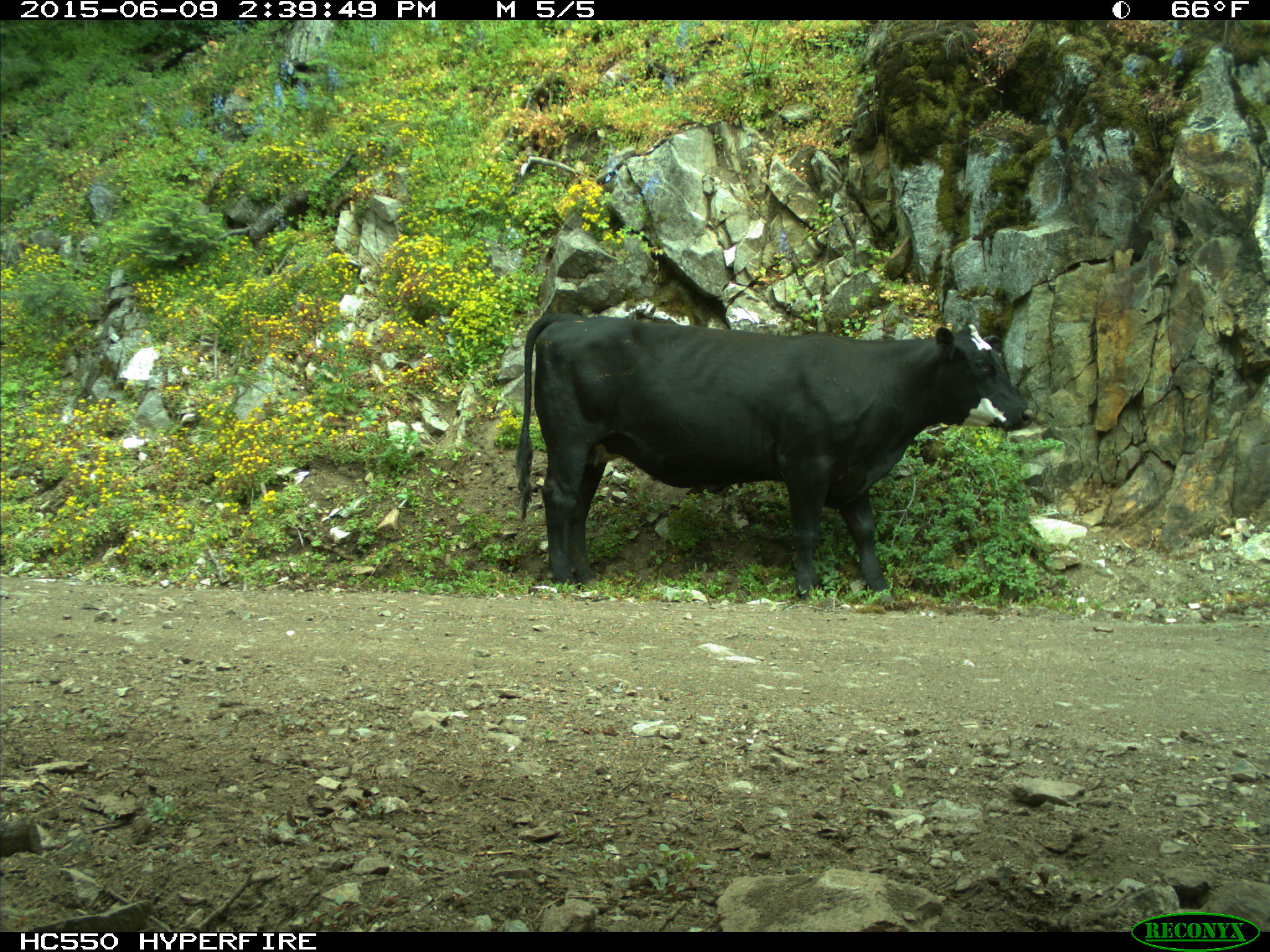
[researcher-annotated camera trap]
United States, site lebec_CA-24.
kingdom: Animalia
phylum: Chordata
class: Mammalia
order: Artiodactyla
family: Bovidae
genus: Bos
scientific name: Bos taurus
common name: domestic cow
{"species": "Bos taurus (domestic cow)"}